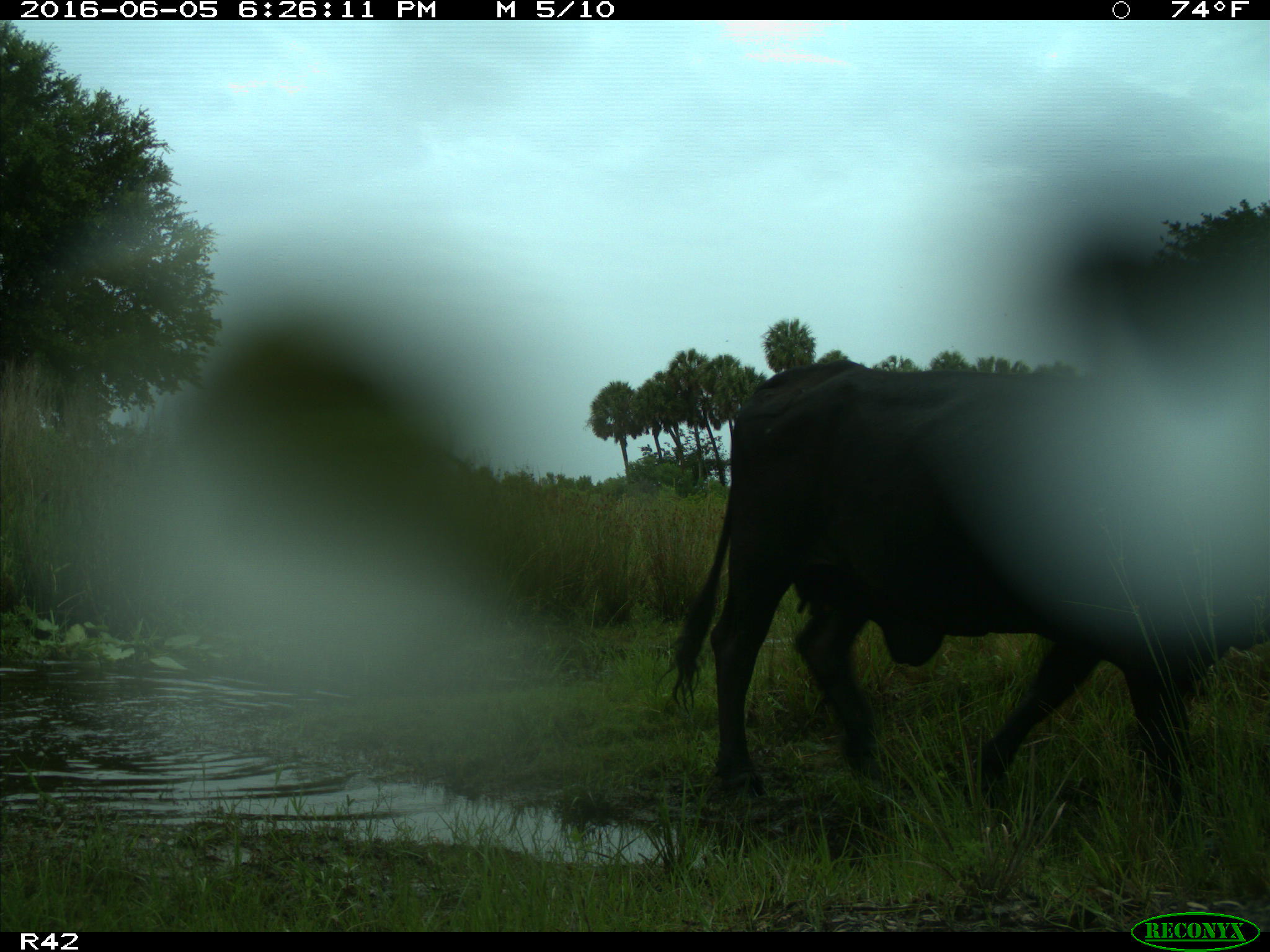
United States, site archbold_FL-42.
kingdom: Animalia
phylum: Chordata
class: Mammalia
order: Artiodactyla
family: Bovidae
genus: Bos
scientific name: Bos taurus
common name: domestic cow